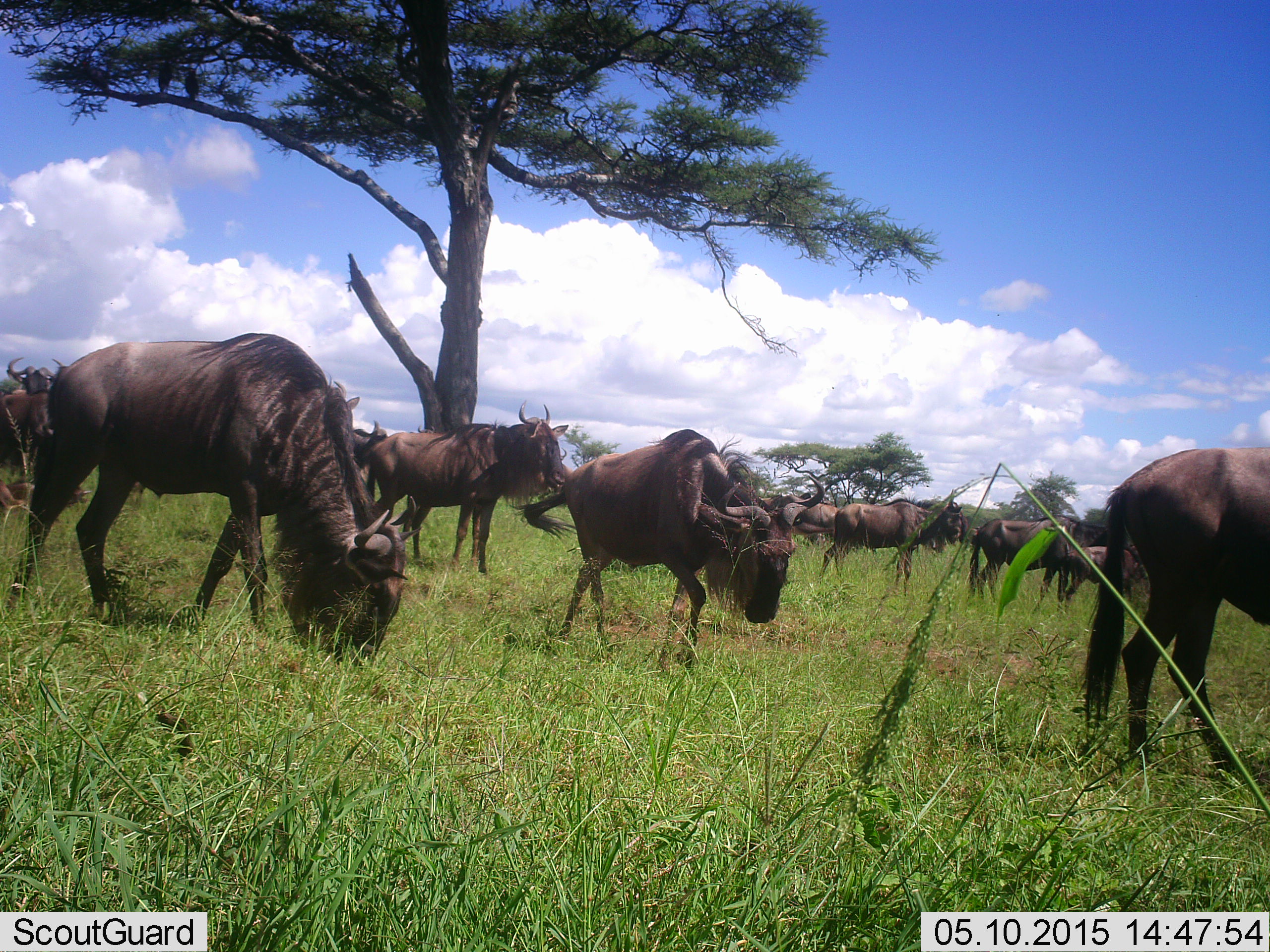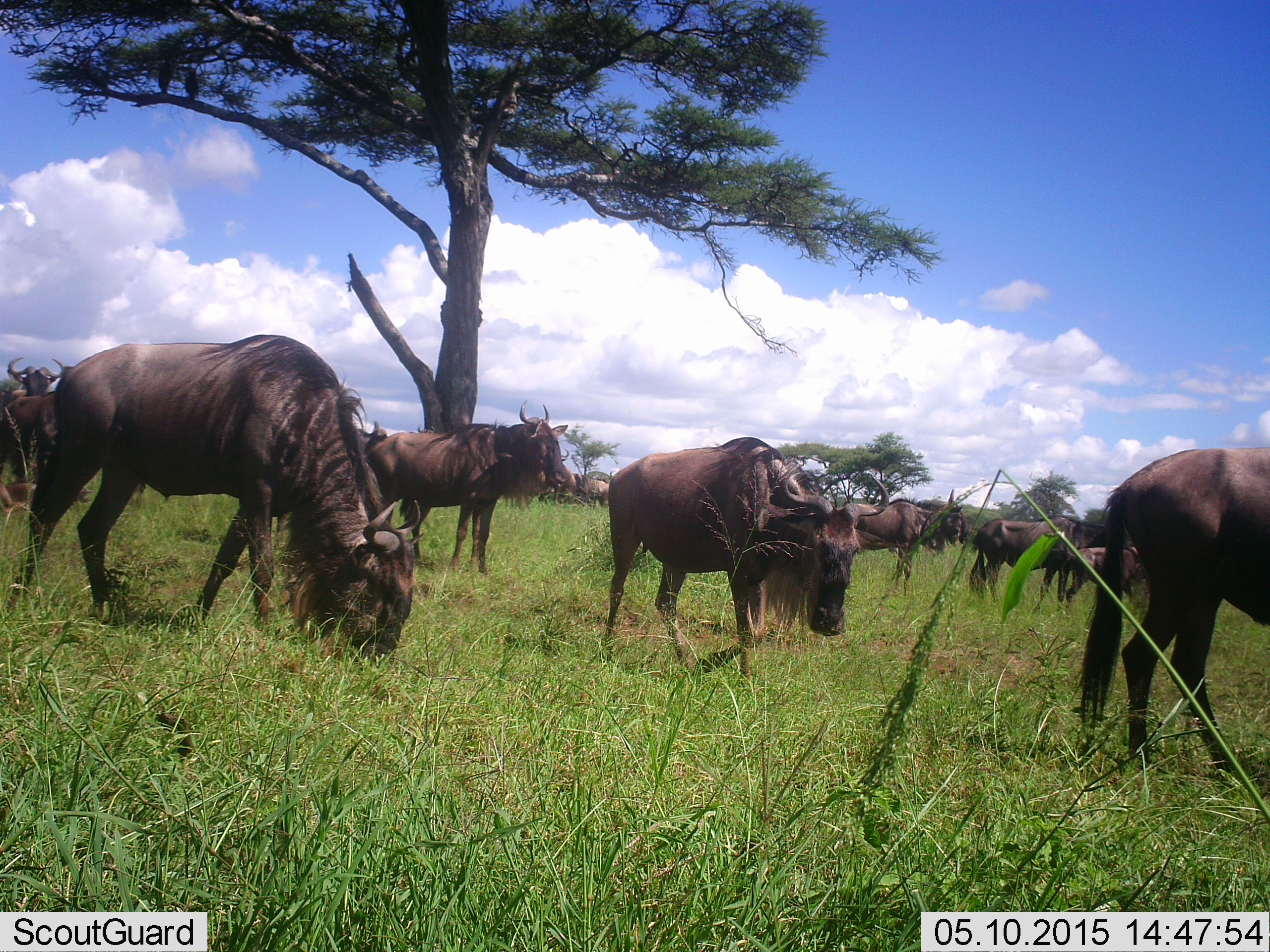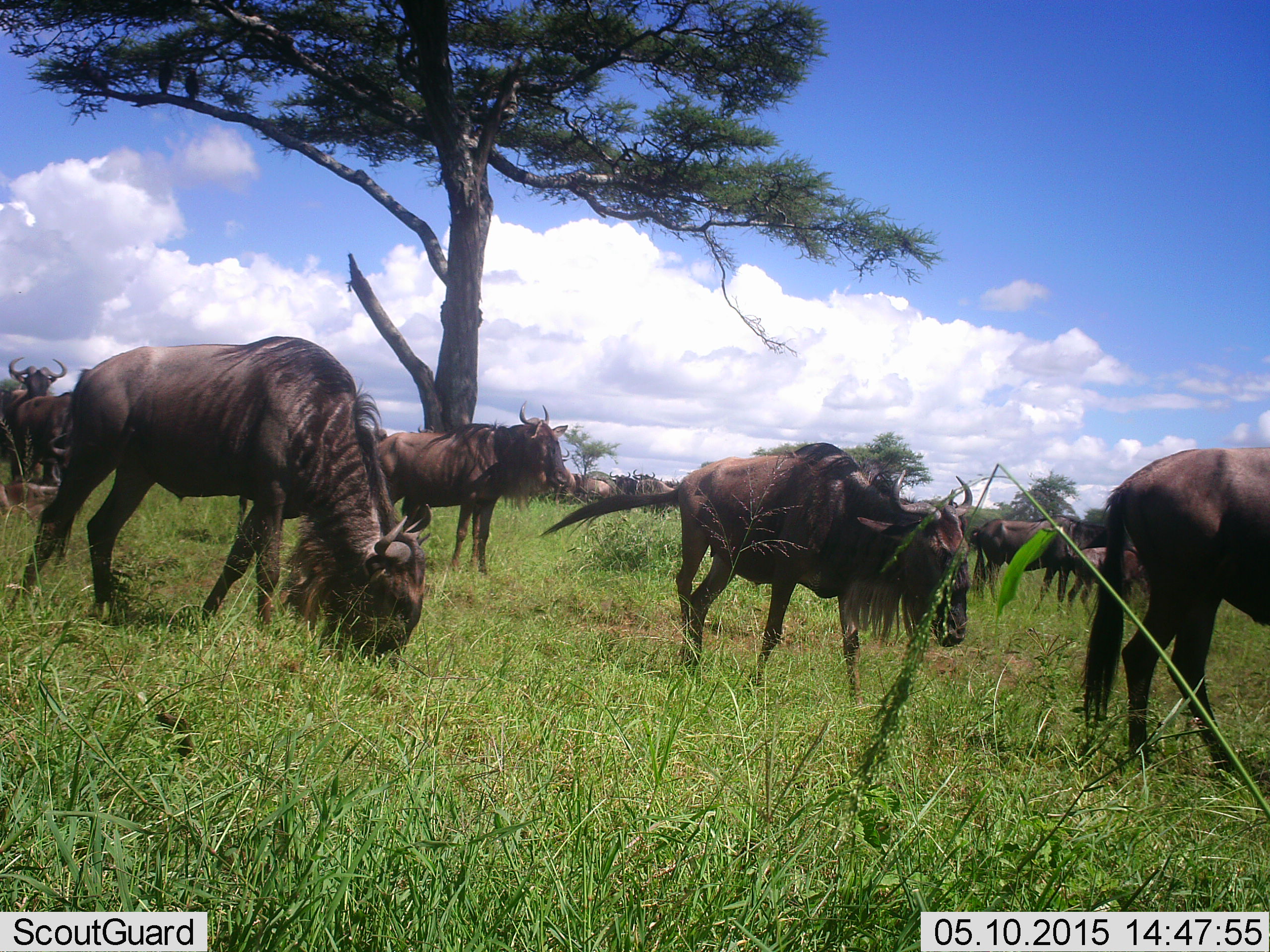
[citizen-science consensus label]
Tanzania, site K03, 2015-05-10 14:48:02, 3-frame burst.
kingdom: Animalia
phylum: Chordata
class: Mammalia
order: Artiodactyla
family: Bovidae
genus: Connochaetes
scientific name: Connochaetes taurinus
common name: blue wildebeest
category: wildebeest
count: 11-50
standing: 50%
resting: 10%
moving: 100%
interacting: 10%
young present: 40%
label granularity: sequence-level